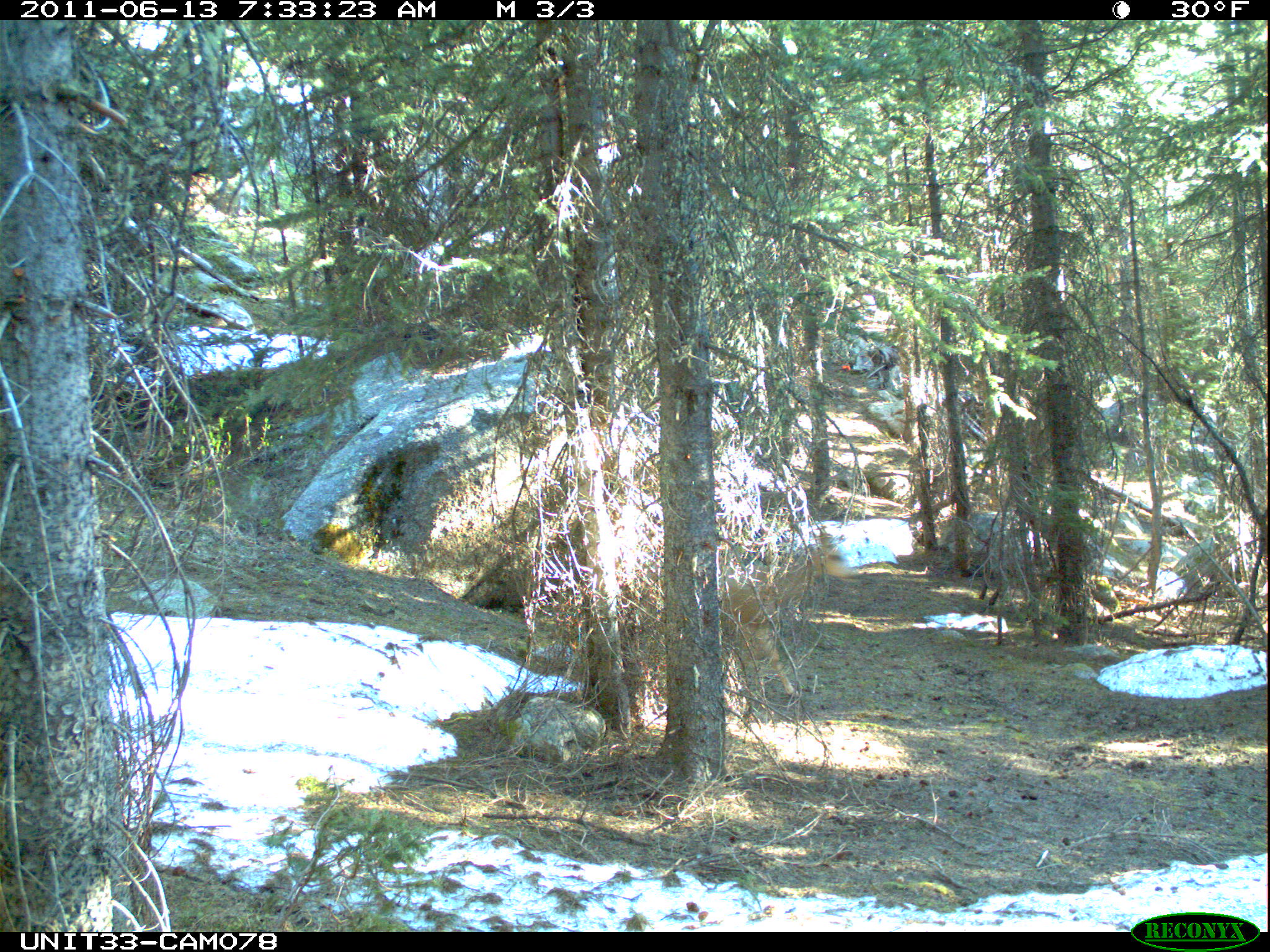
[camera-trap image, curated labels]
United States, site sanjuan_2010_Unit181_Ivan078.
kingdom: Animalia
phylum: Chordata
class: Mammalia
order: Artiodactyla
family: Cervidae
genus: Odocoileus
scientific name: Odocoileus hemionus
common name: mule deer